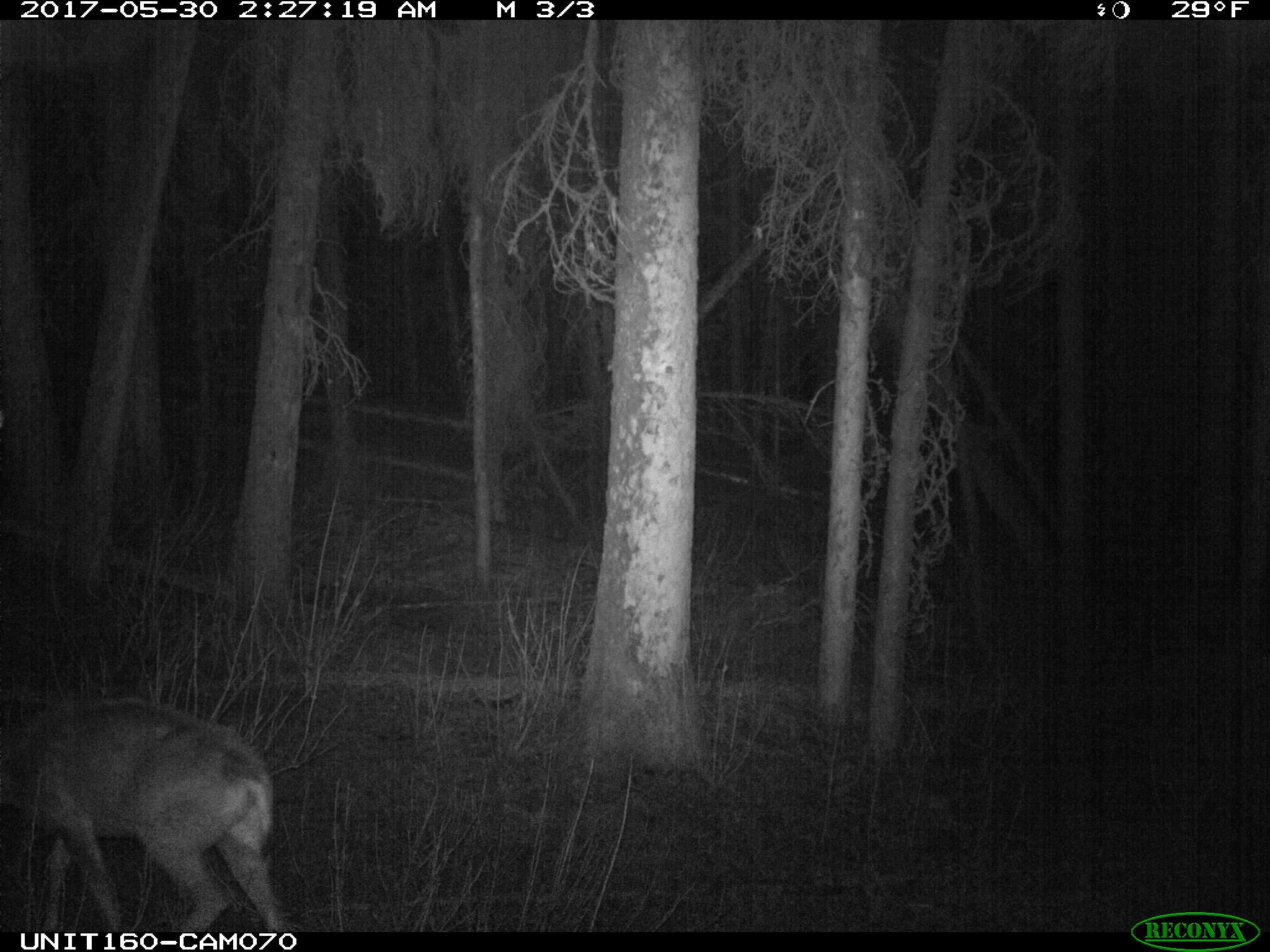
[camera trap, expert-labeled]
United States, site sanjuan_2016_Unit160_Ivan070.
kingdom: Animalia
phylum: Chordata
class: Mammalia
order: Artiodactyla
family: Cervidae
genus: Odocoileus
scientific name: Odocoileus hemionus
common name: mule deer